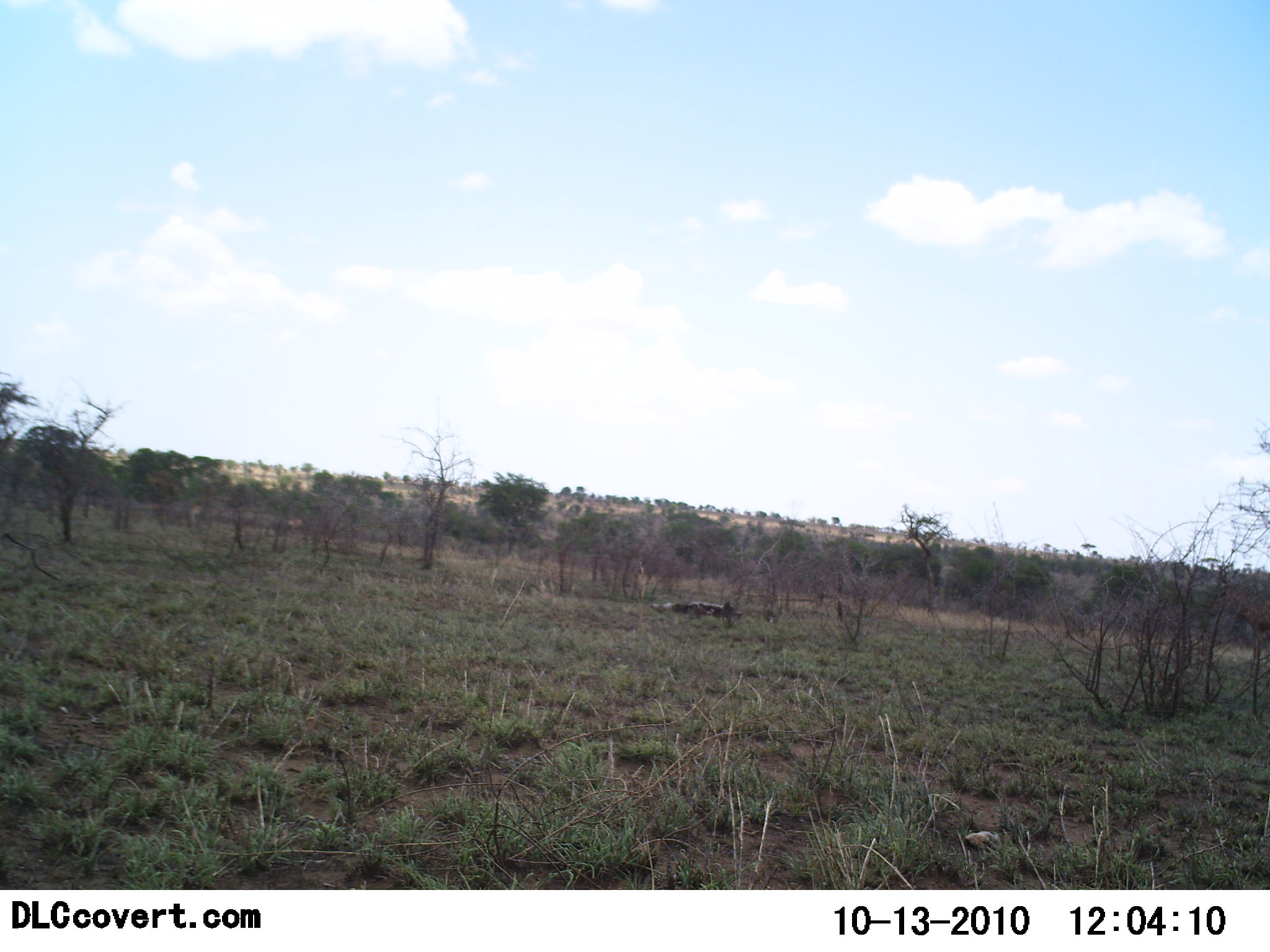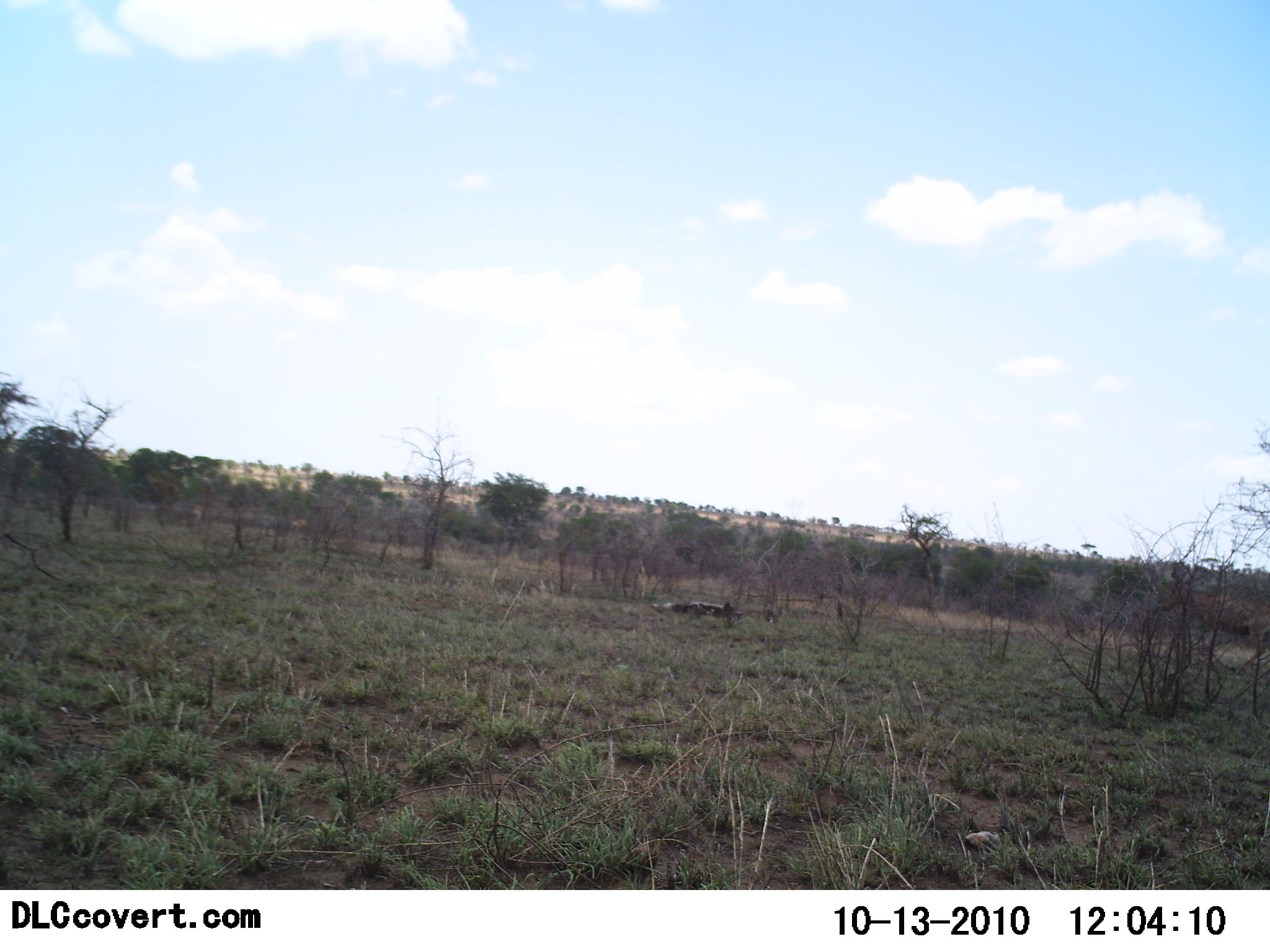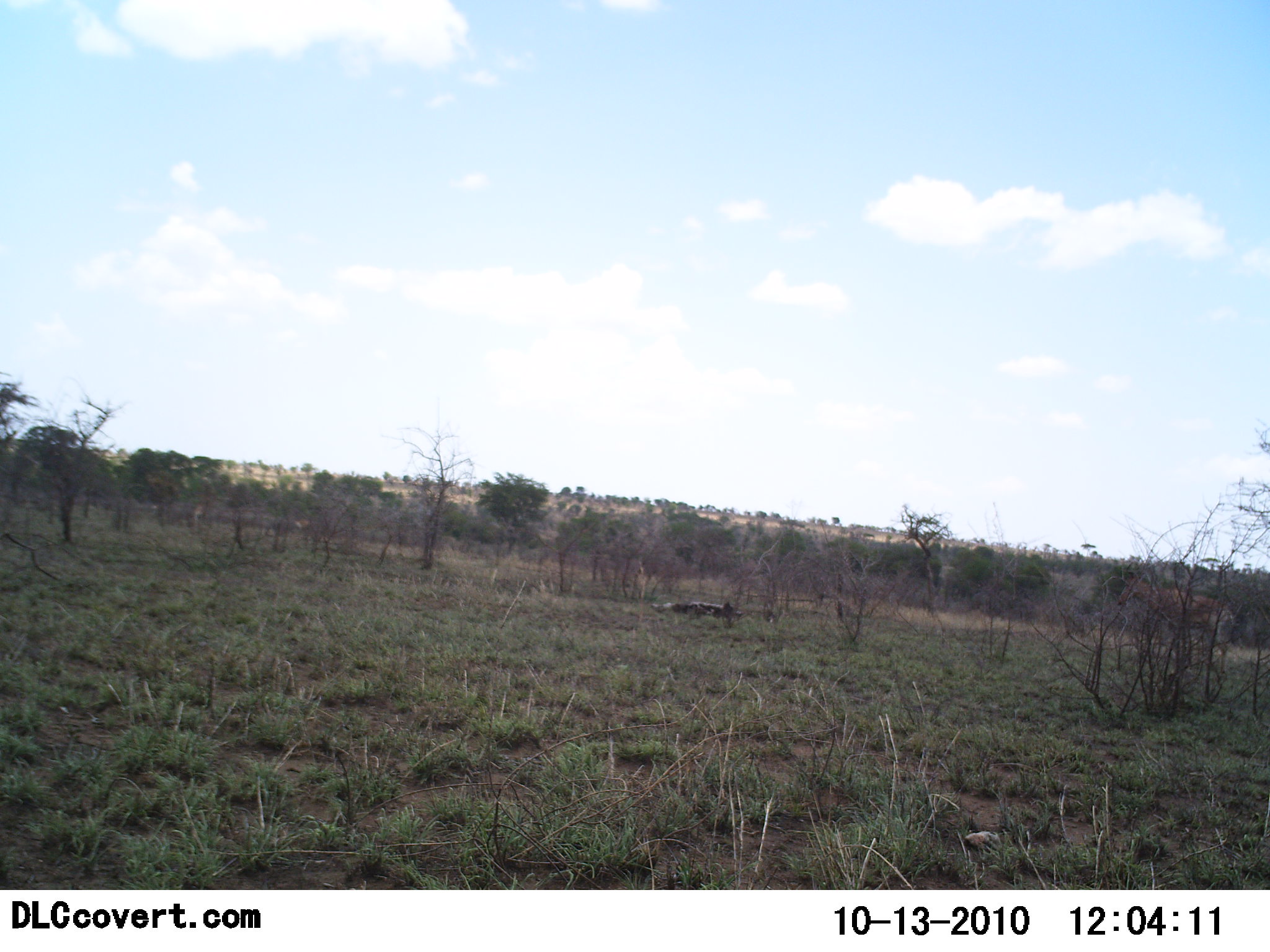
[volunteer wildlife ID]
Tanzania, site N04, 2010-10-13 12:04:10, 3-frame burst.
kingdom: Animalia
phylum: Chordata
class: Mammalia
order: Artiodactyla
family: Bovidae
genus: Alcelaphus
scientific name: Alcelaphus buselaphus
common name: hartebeest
Hartebeest (Alcelaphus buselaphus), count 1. Behavior (volunteer vote fractions): standing 0%, resting 0%, moving 100%, interacting 0%. Young present (vote fraction): 0%. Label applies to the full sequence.